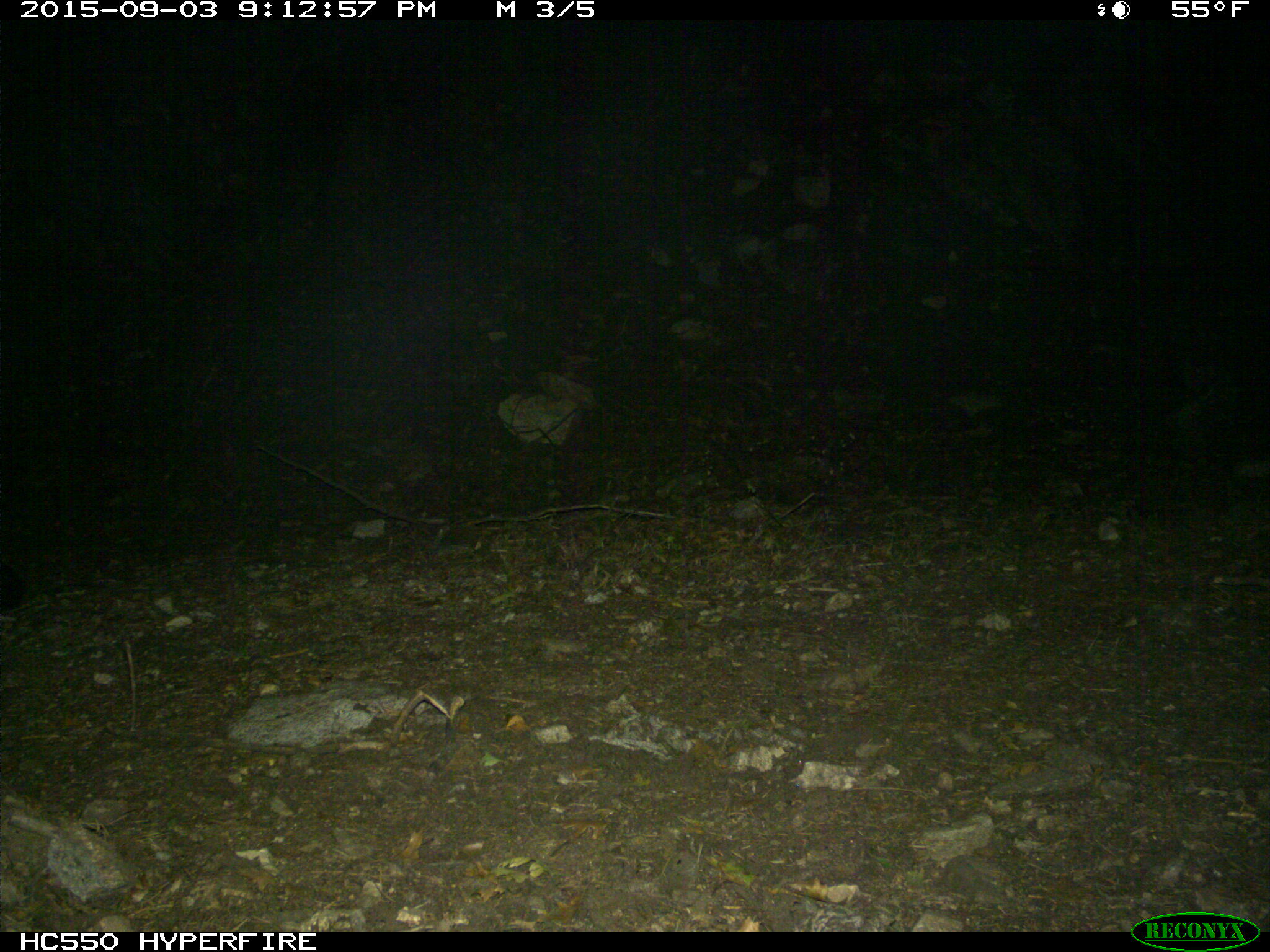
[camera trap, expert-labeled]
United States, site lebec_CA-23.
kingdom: Animalia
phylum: Chordata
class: Mammalia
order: Carnivora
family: Mephitidae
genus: Mephitis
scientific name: Mephitis mephitis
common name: striped skunk